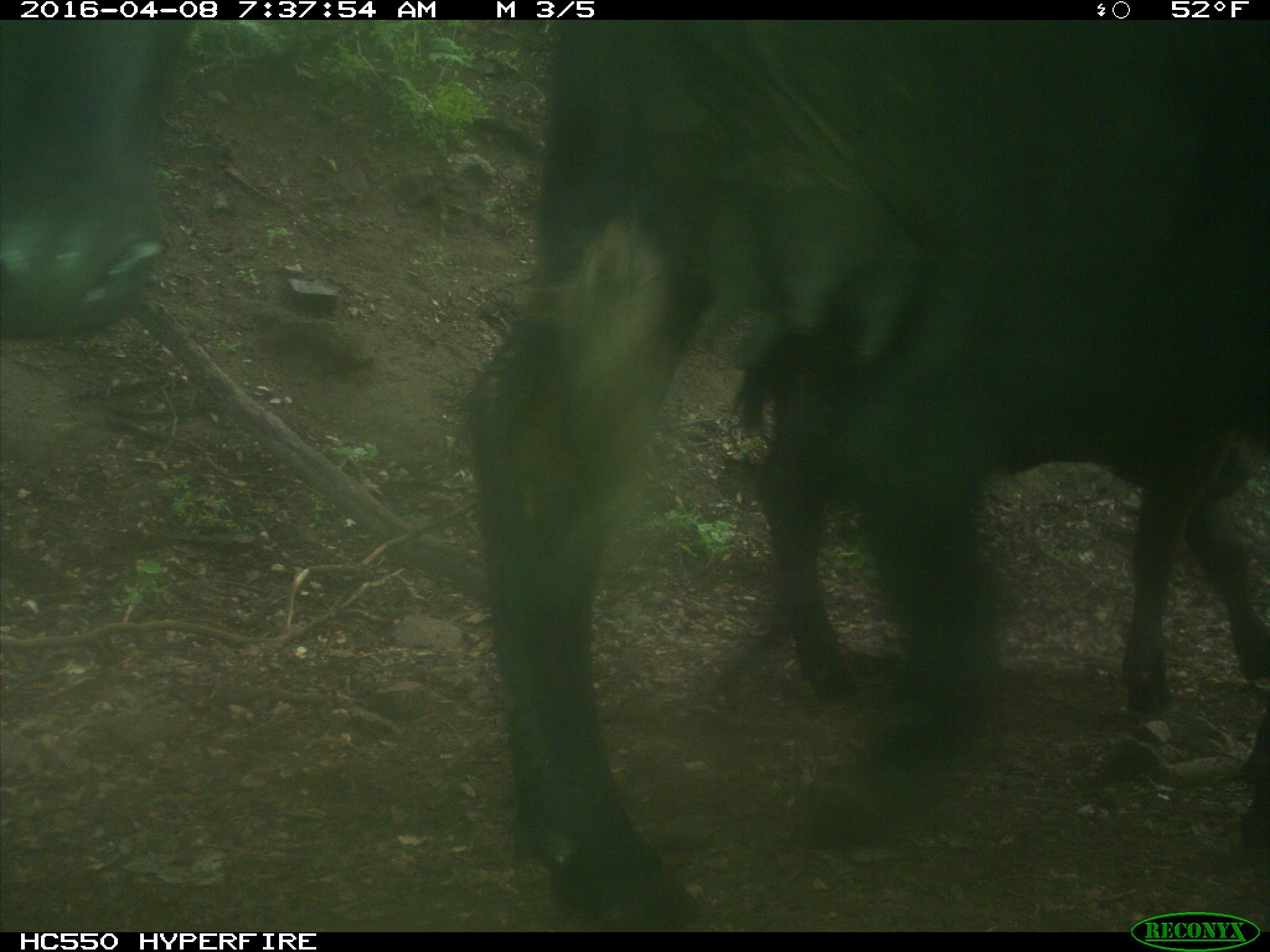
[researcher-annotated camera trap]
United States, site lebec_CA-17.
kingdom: Animalia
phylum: Chordata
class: Mammalia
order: Artiodactyla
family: Bovidae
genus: Bos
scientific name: Bos taurus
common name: domestic cow